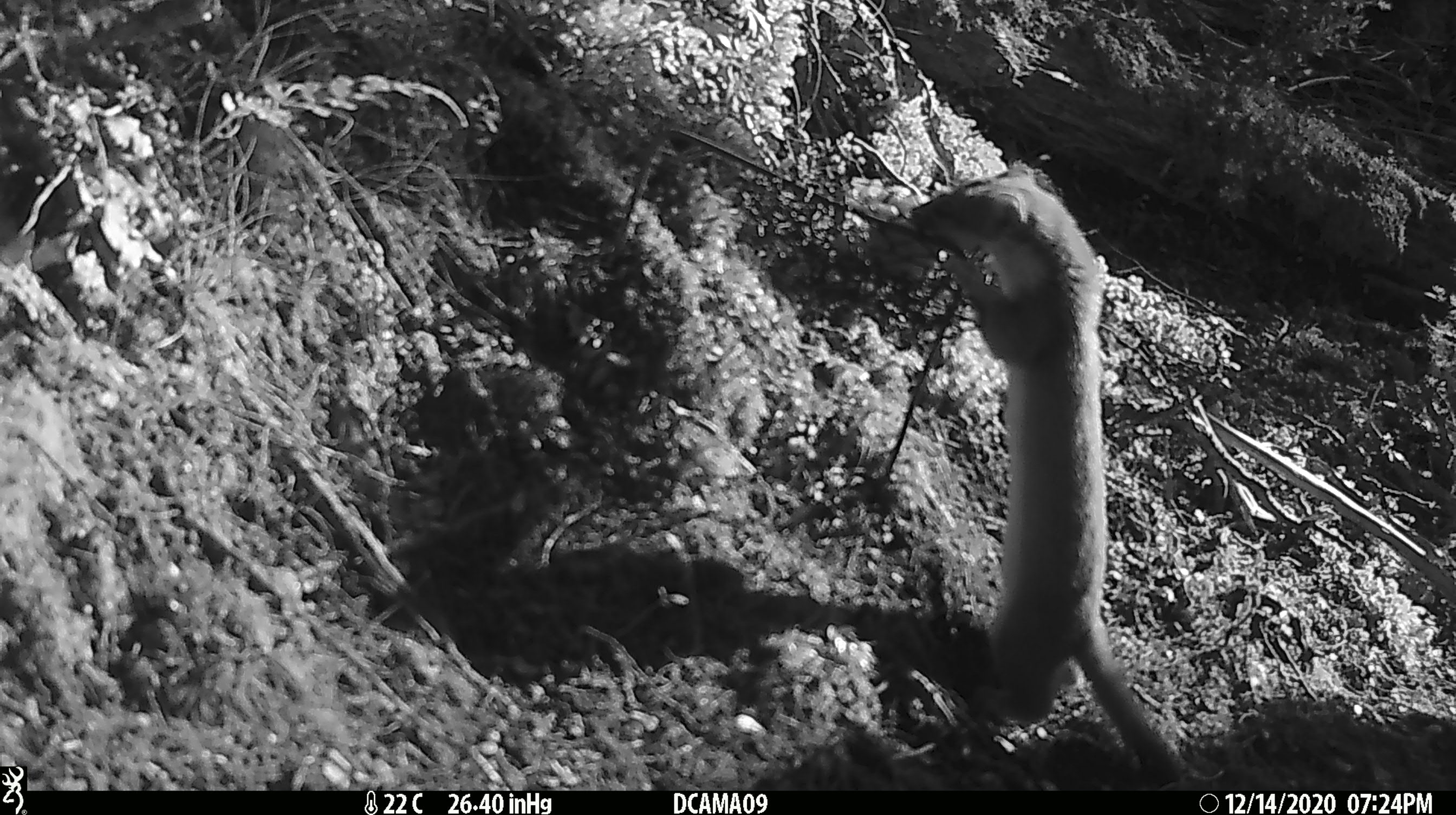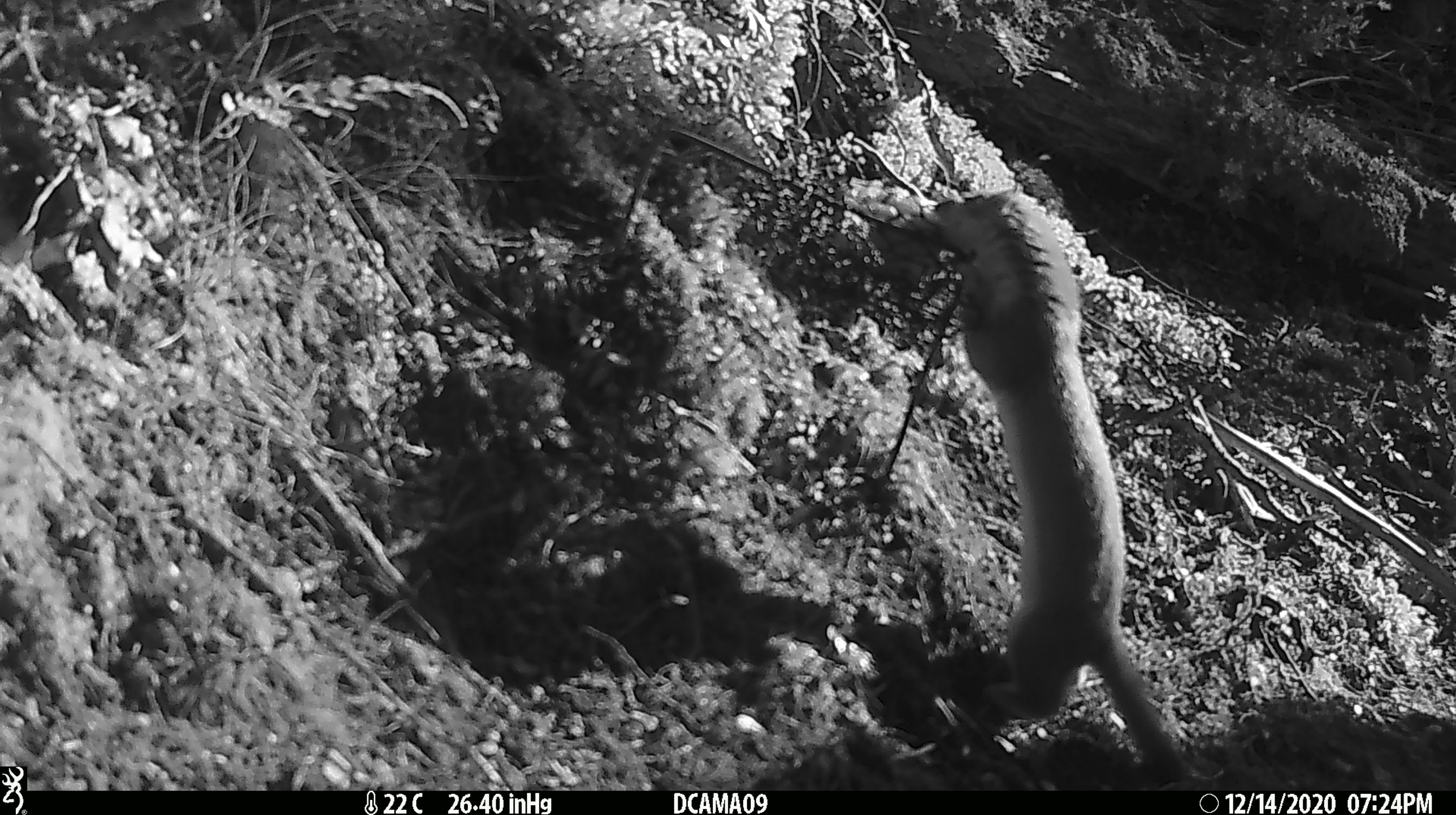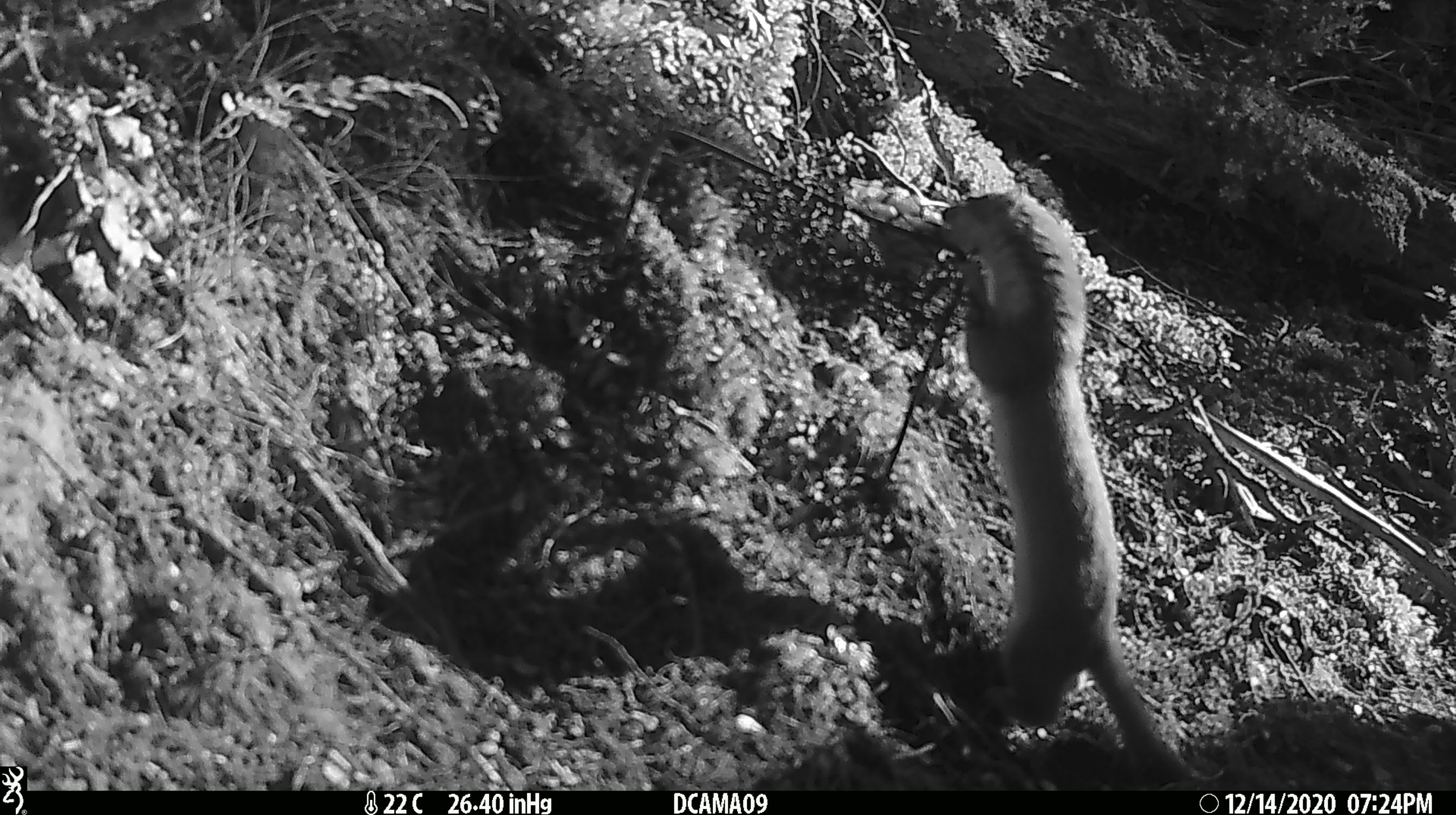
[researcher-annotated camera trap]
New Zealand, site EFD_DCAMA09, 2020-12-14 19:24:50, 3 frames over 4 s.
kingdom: Animalia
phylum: Chordata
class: Mammalia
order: Carnivora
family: Mustelidae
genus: Mustela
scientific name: Mustela erminea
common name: stoat